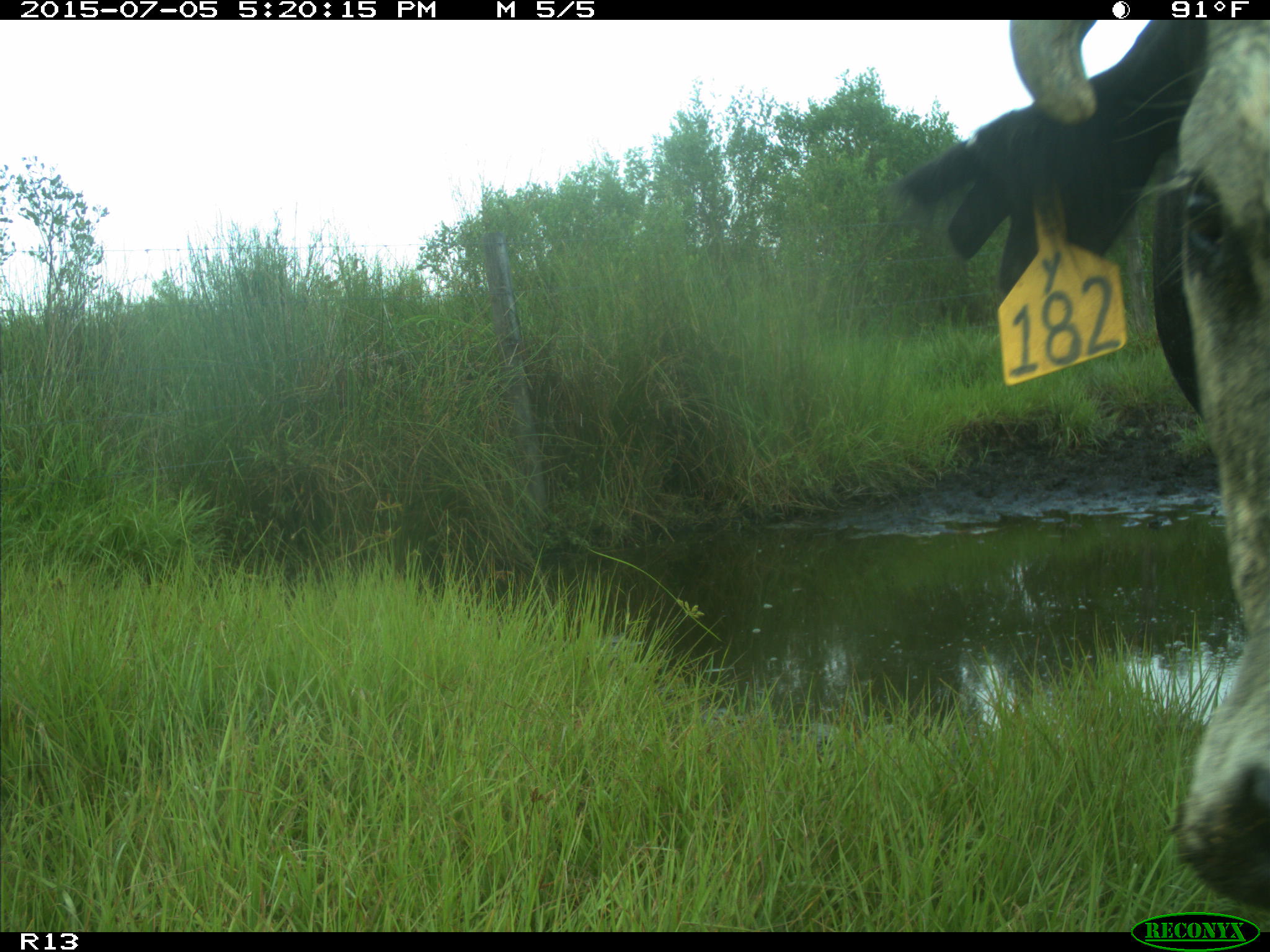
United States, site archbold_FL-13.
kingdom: Animalia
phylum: Chordata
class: Mammalia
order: Artiodactyla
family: Bovidae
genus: Bos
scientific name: Bos taurus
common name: domestic cow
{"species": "Bos taurus (domestic cow)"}